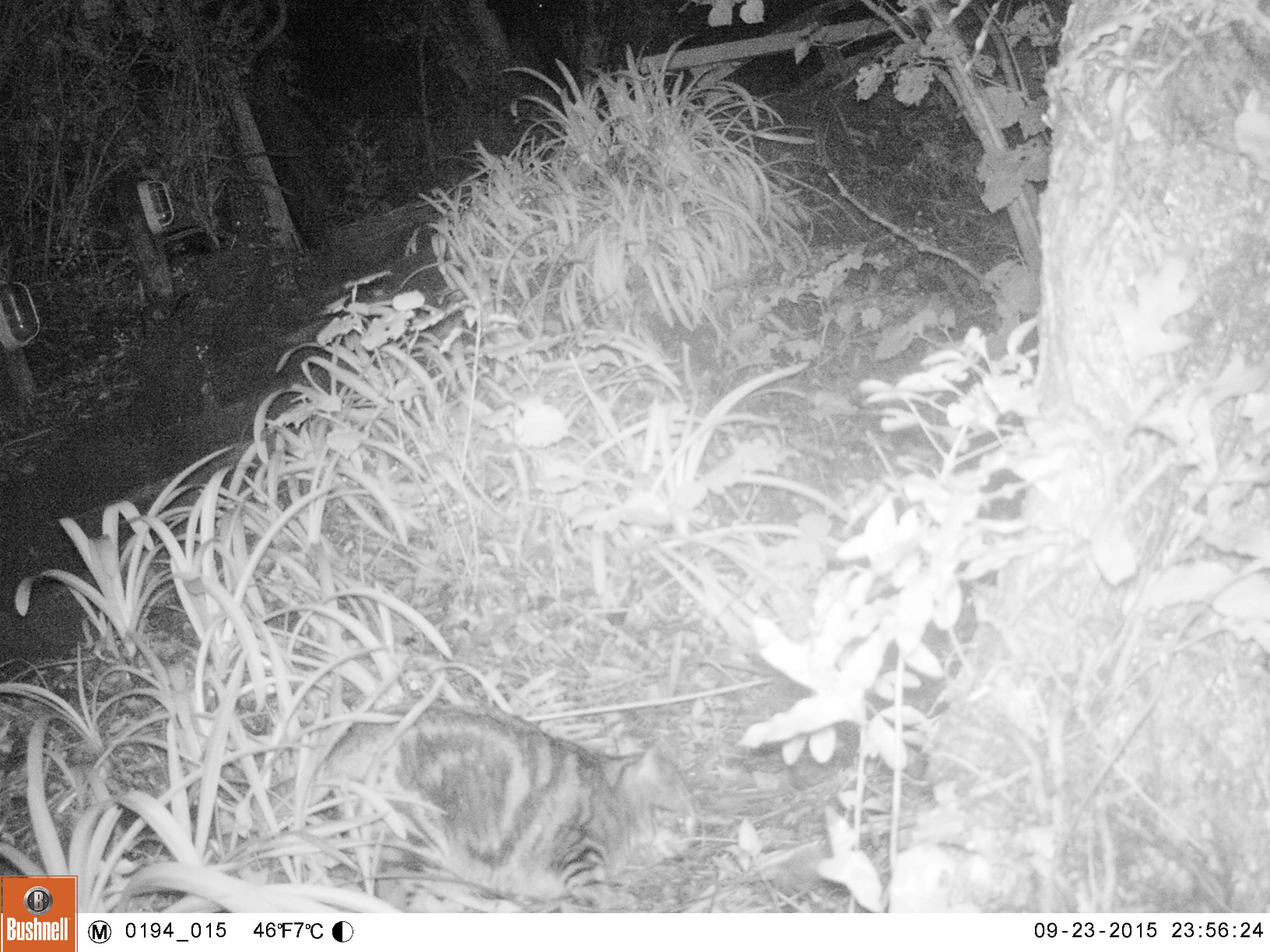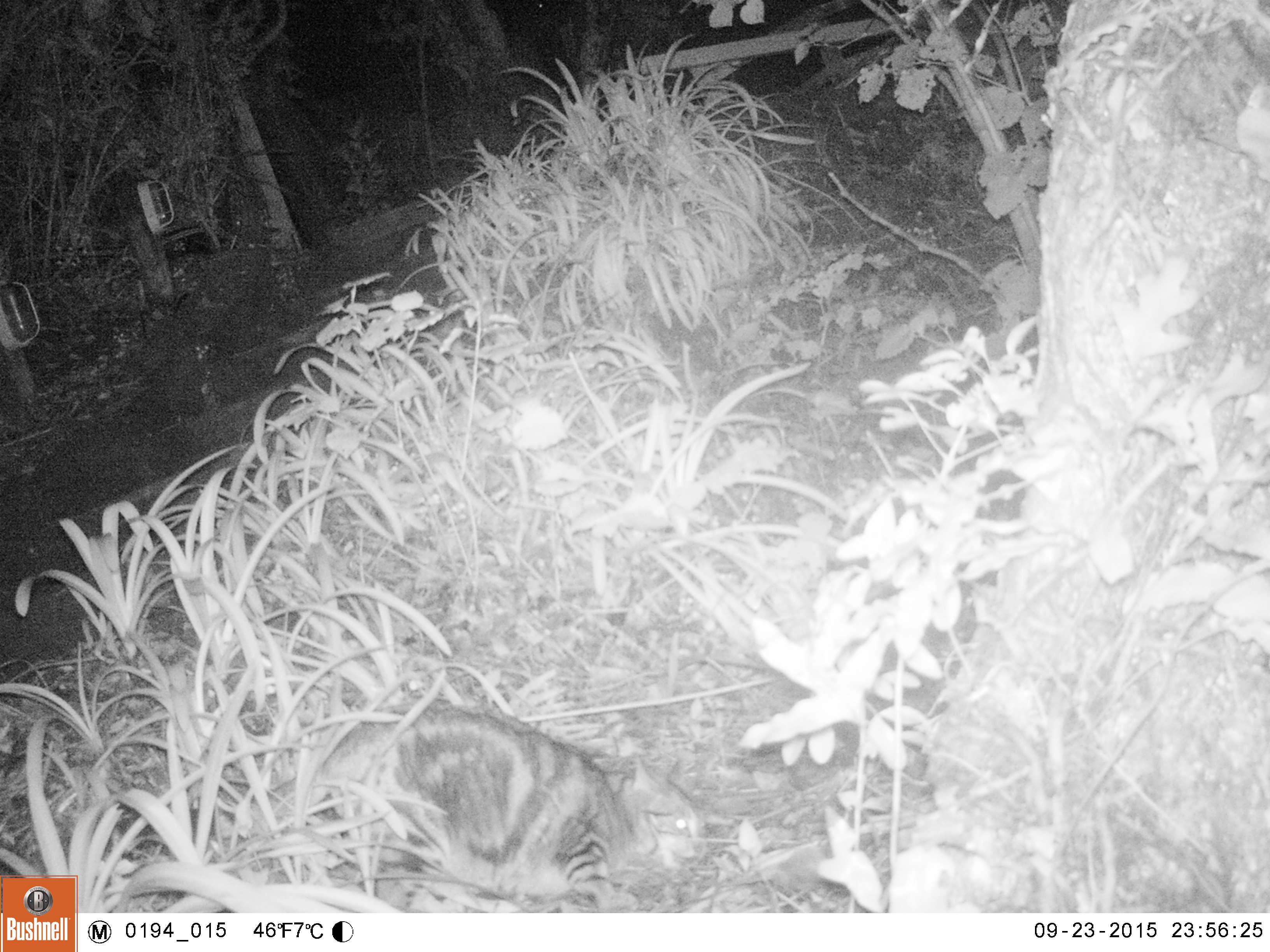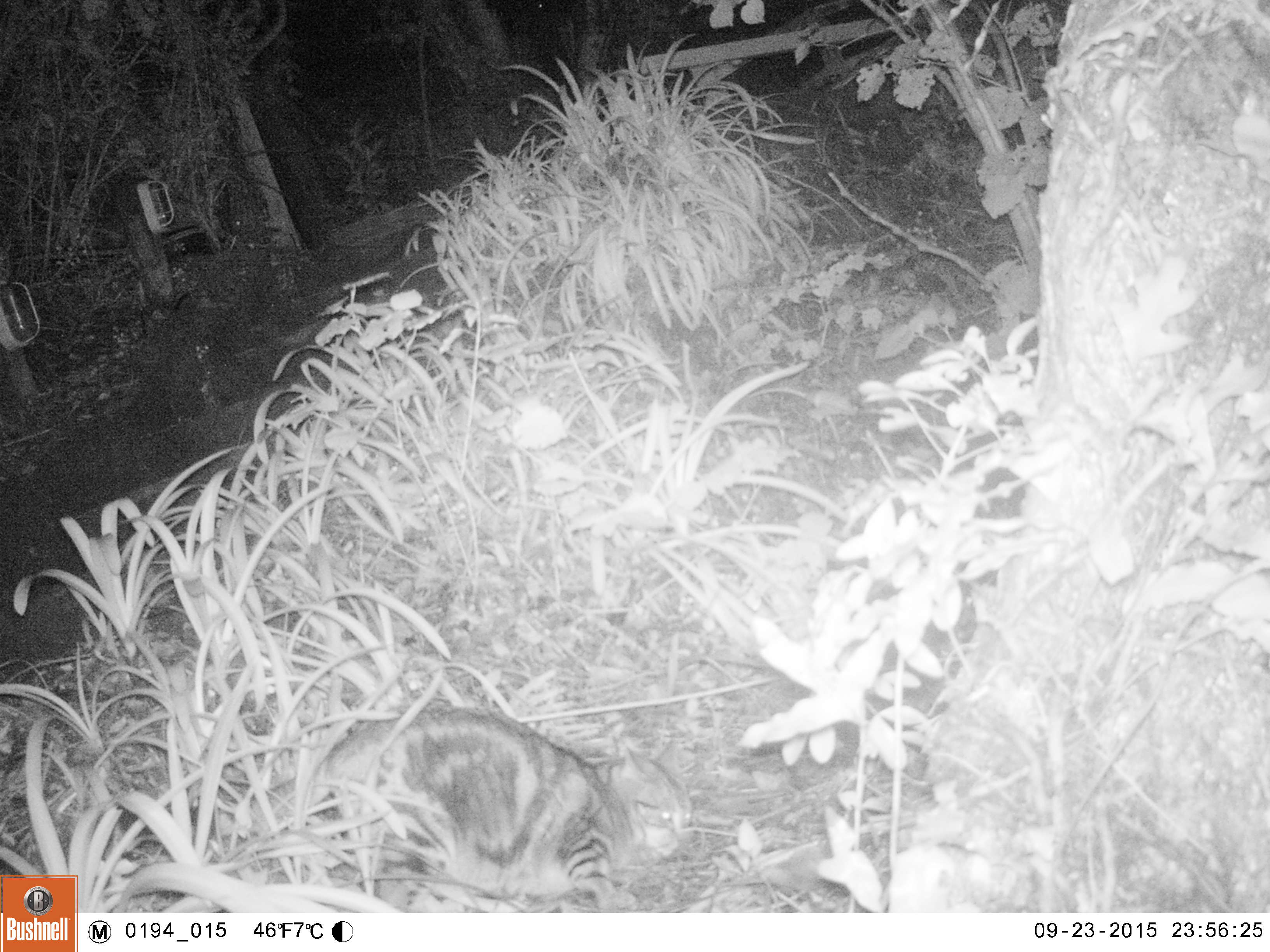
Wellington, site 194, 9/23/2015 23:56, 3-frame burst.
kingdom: Animalia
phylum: Chordata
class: Mammalia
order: Carnivora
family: Felidae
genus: Felis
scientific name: Felis catus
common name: cat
Cat (Felis catus).